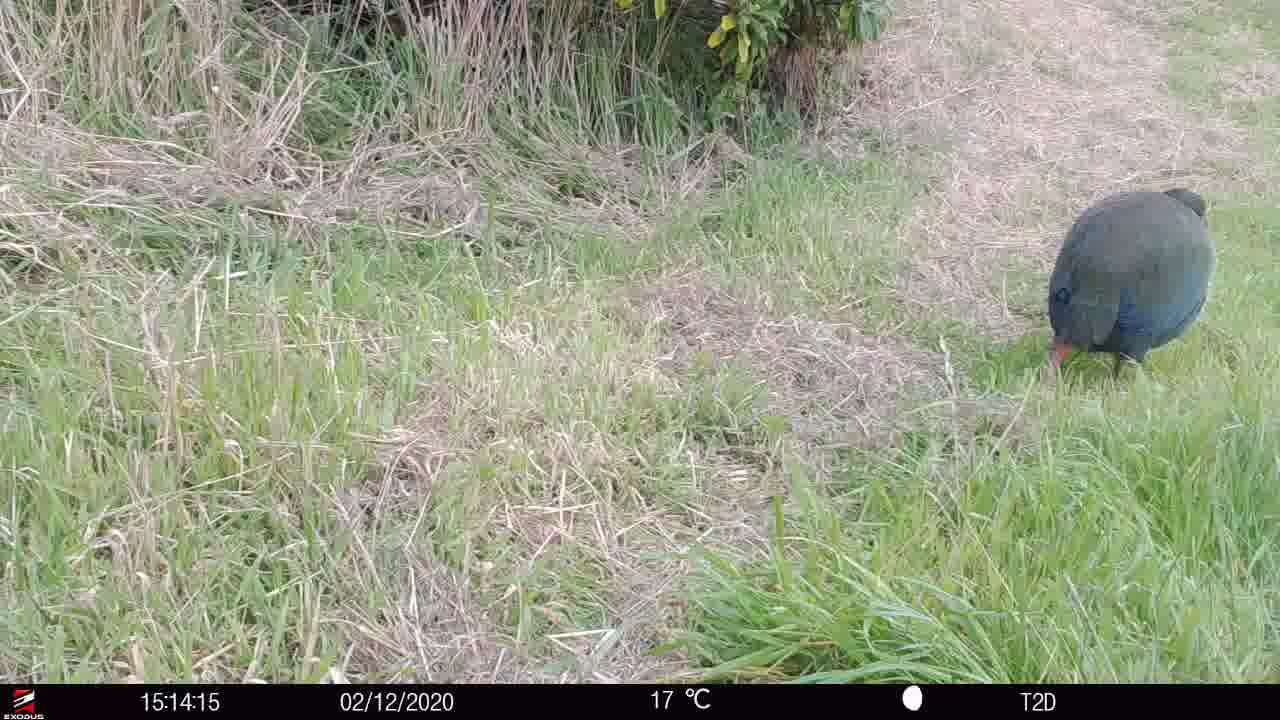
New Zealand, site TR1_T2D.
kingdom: Animalia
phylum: Chordata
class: Aves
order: Gruiformes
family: Rallidae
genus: Porphyrio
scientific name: Porphyrio mantelli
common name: takahe